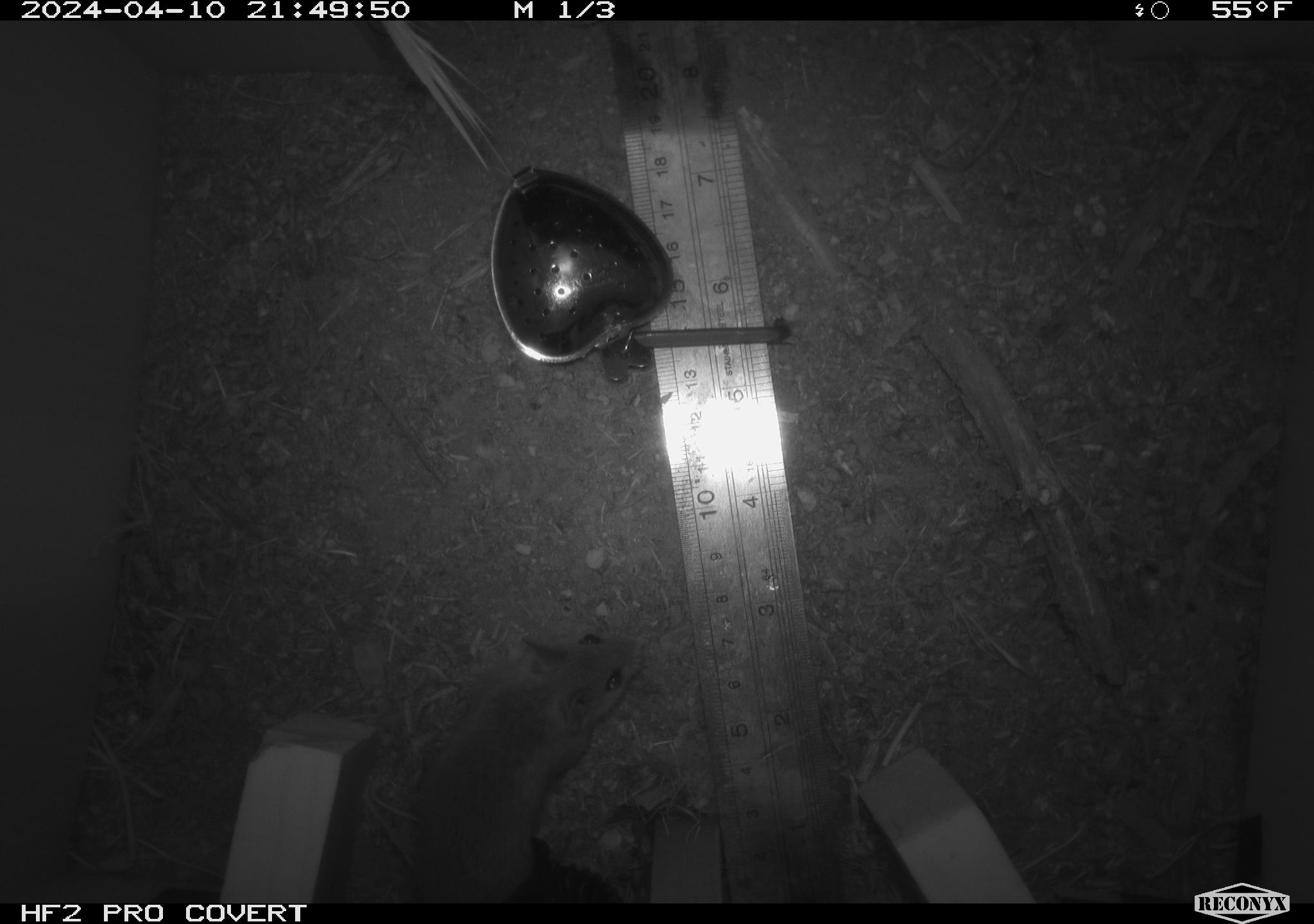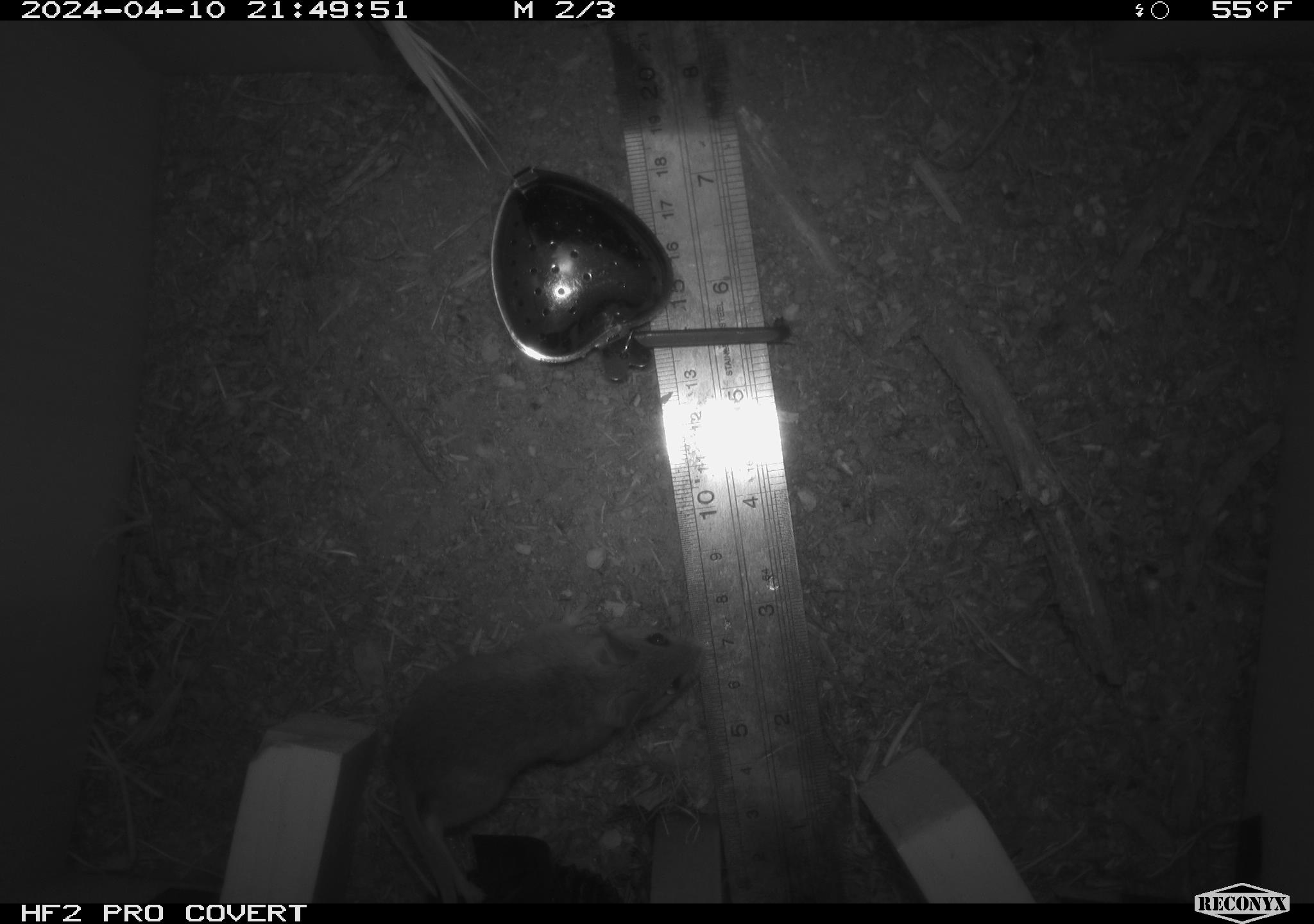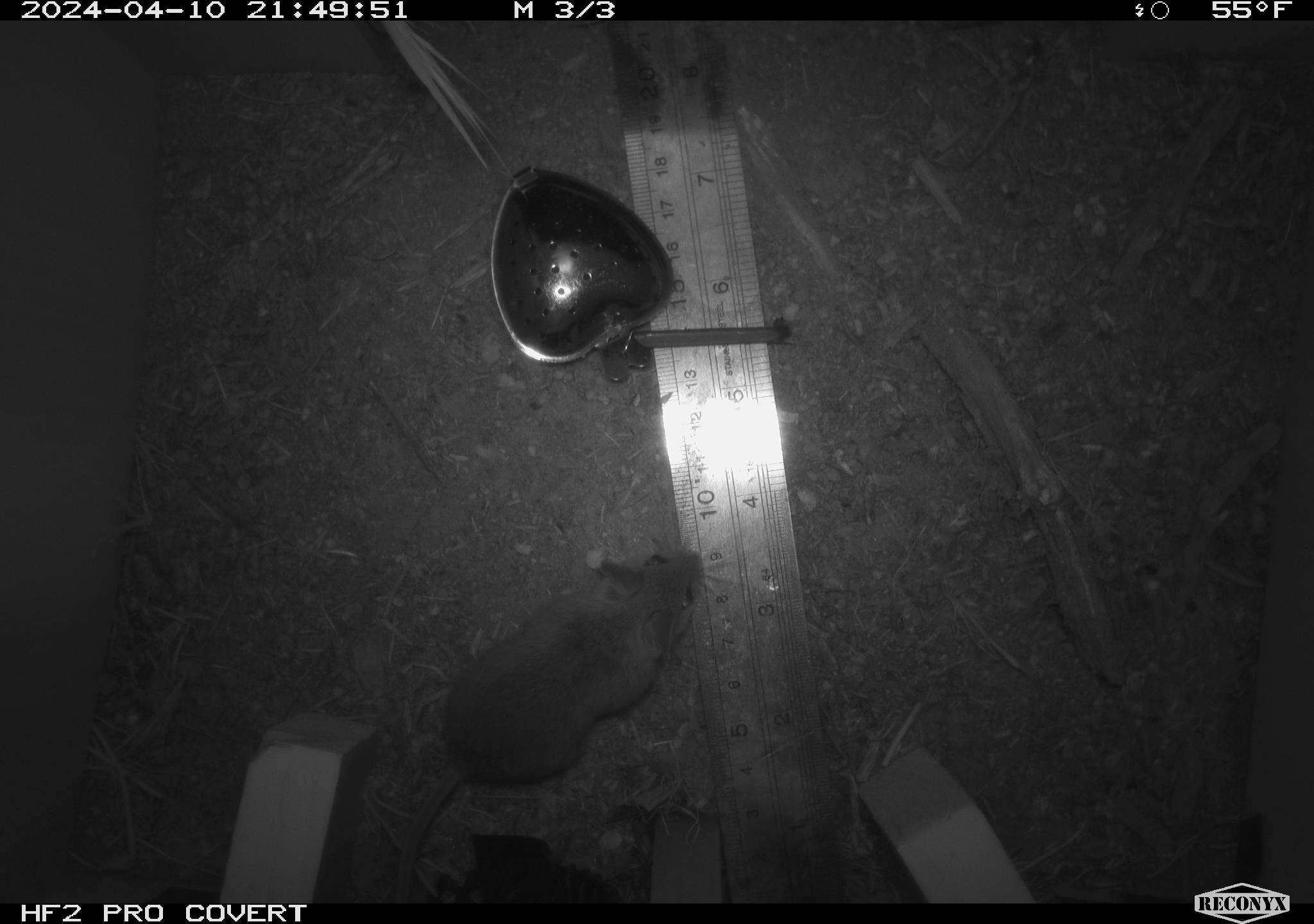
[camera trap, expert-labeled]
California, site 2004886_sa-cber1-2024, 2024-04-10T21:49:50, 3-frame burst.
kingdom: Animalia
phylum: Chordata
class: Mammalia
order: Rodentia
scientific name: Rodentia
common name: mouse species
Mouse species (Rodentia).